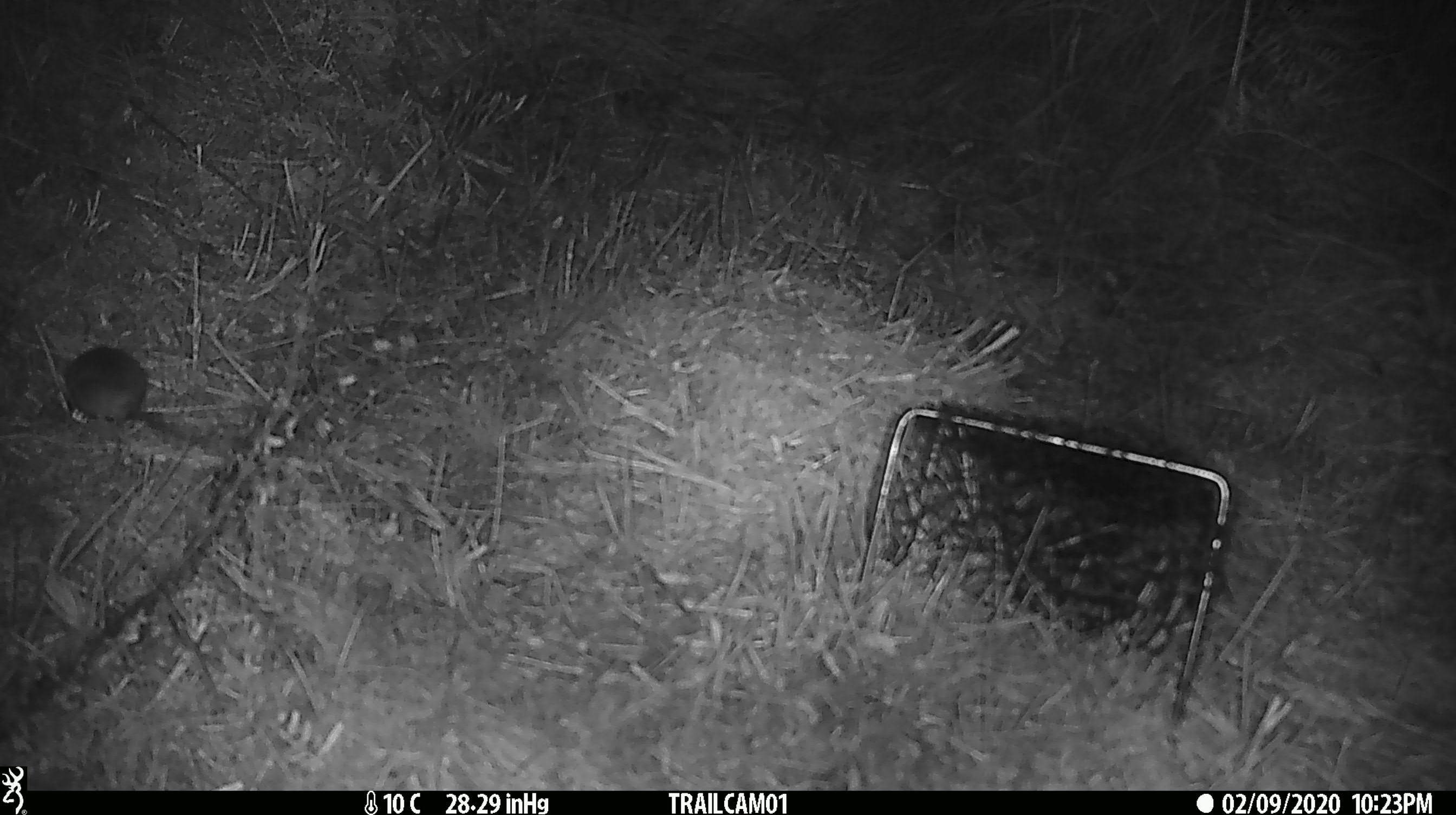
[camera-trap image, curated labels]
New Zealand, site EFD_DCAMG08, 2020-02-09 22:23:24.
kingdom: Animalia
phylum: Chordata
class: Mammalia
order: Rodentia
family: Muridae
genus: Mus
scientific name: Mus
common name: mouse